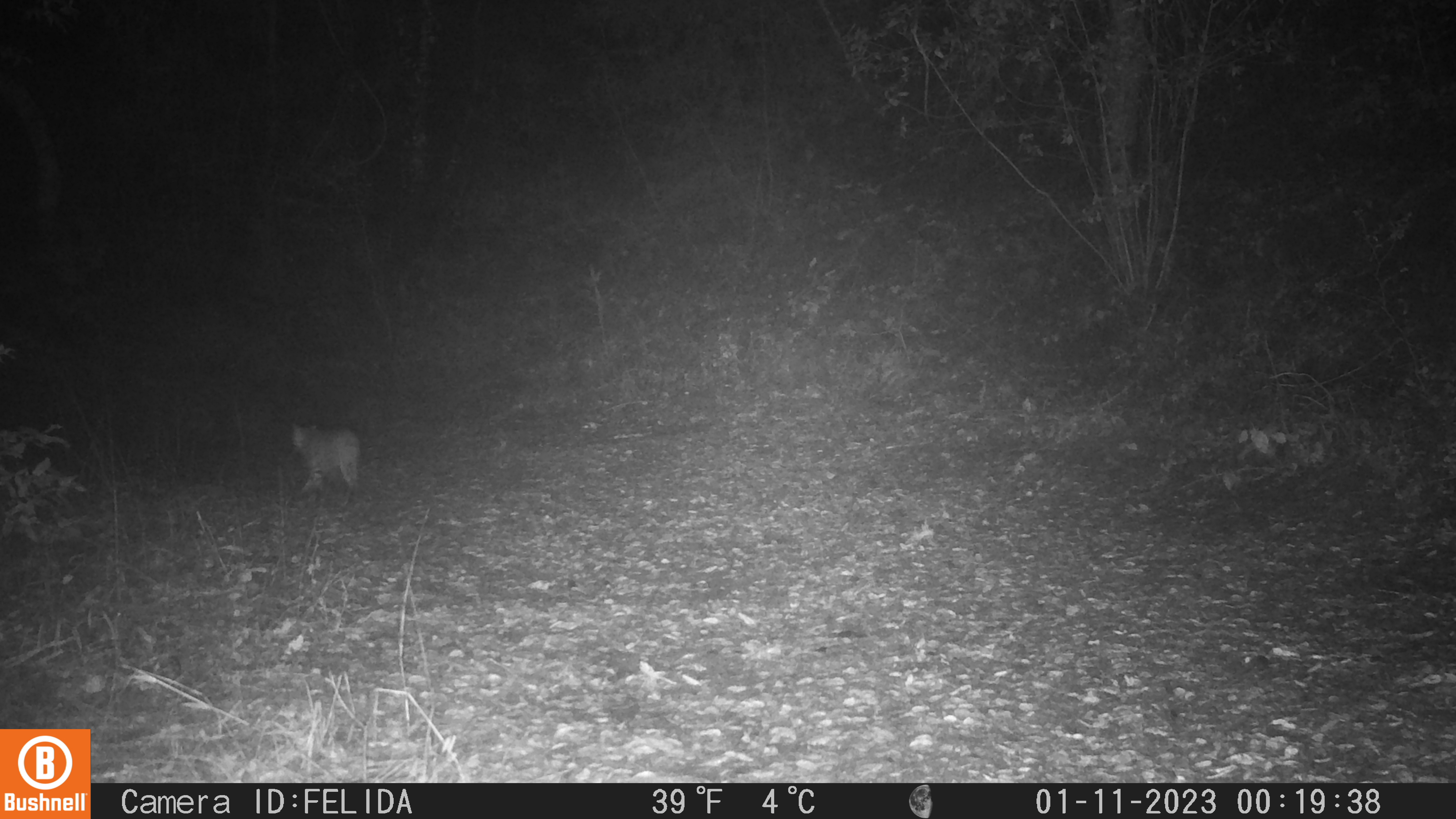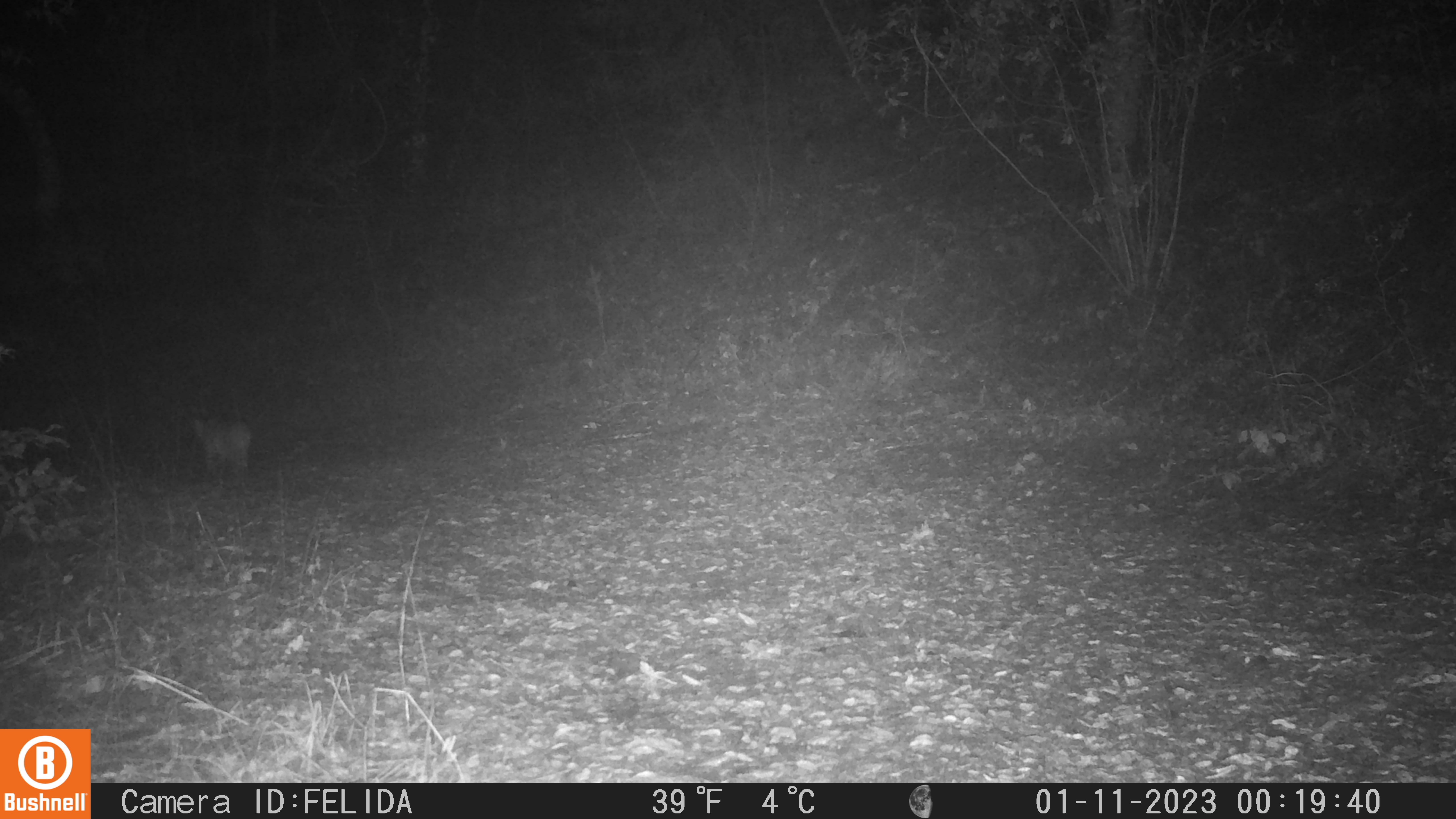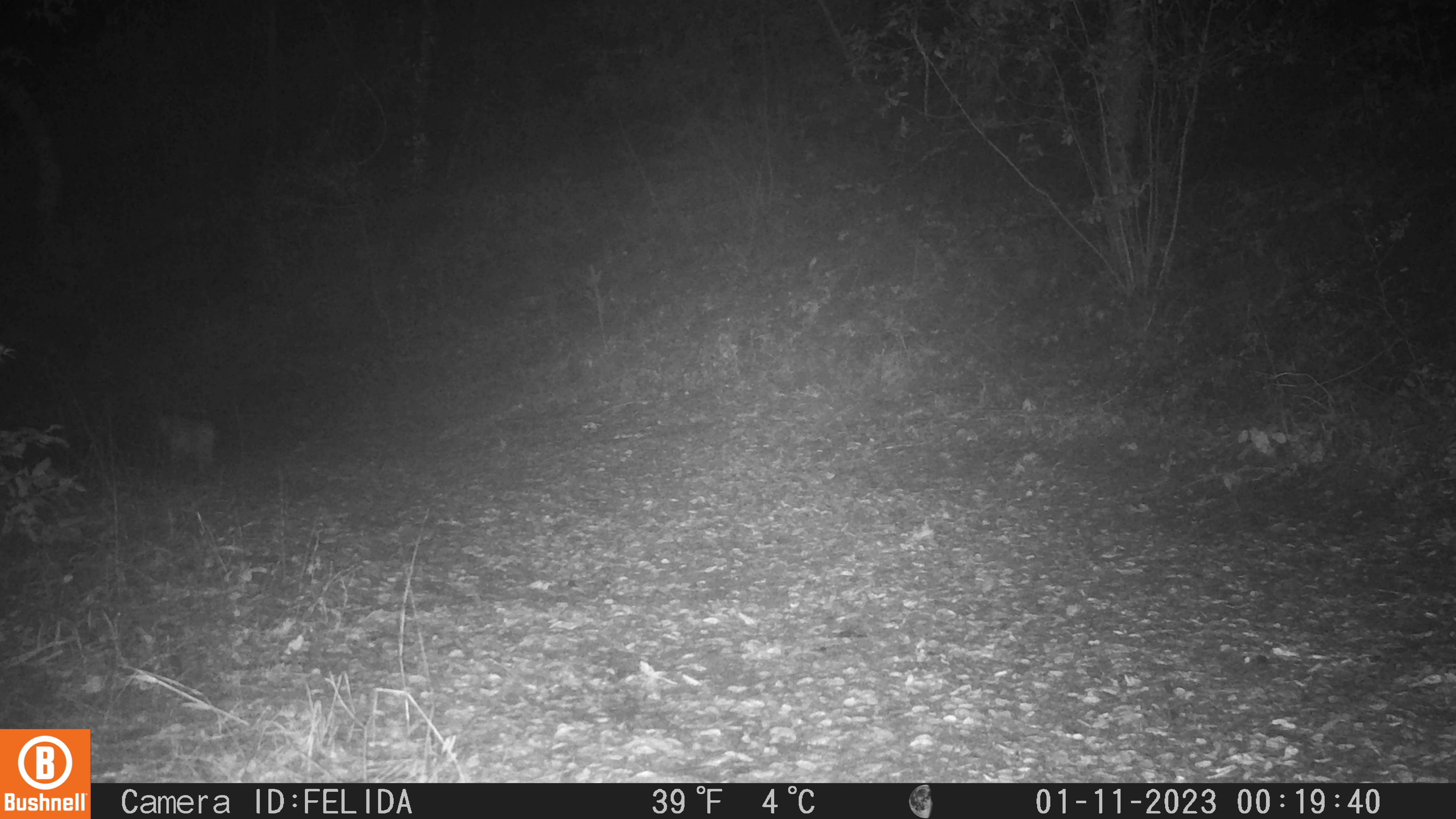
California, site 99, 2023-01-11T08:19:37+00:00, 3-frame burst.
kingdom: Animalia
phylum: Chordata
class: Mammalia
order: Carnivora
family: Felidae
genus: Lynx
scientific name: Lynx rufus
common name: bobcat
Bobcat (Lynx rufus).